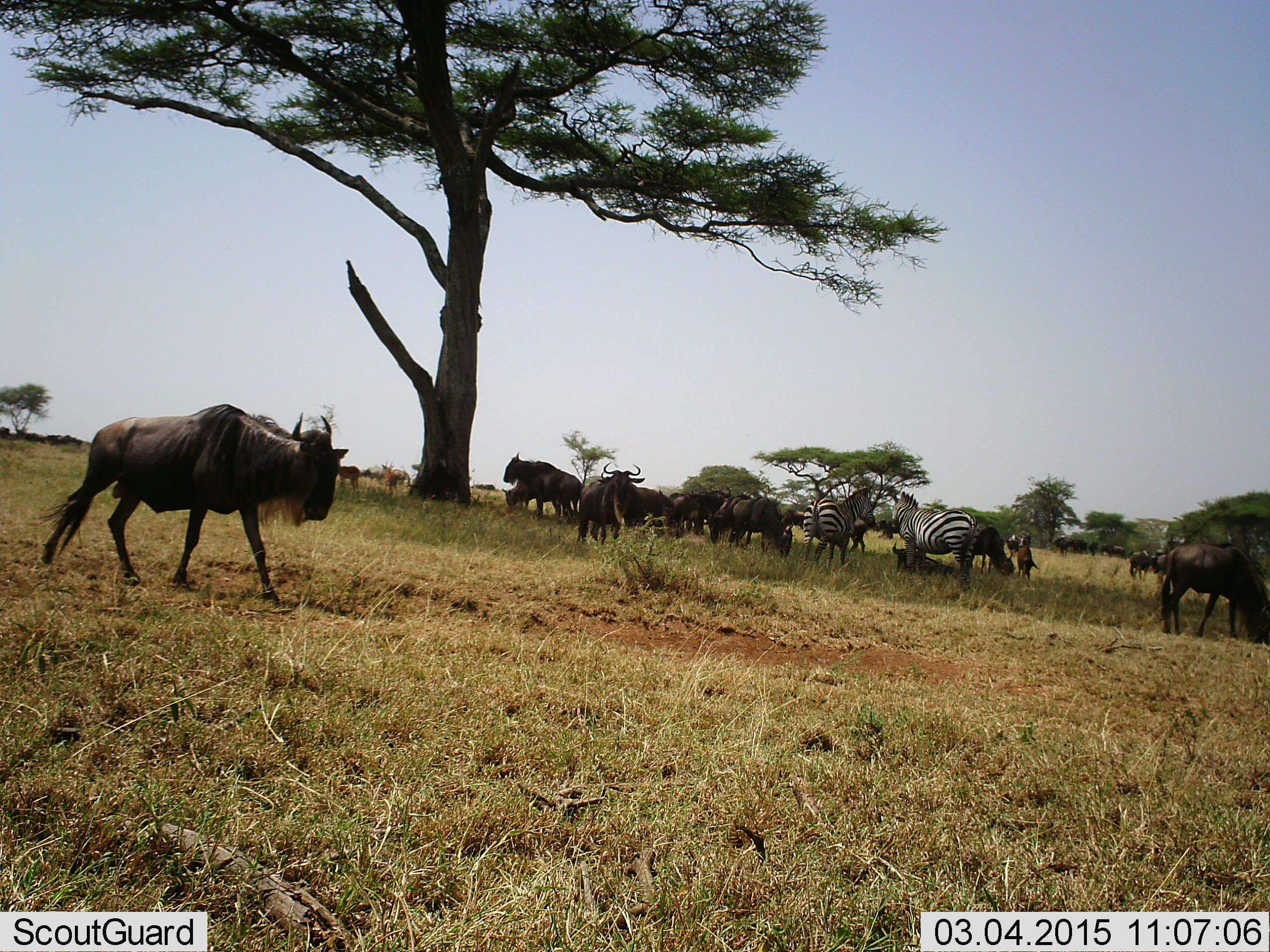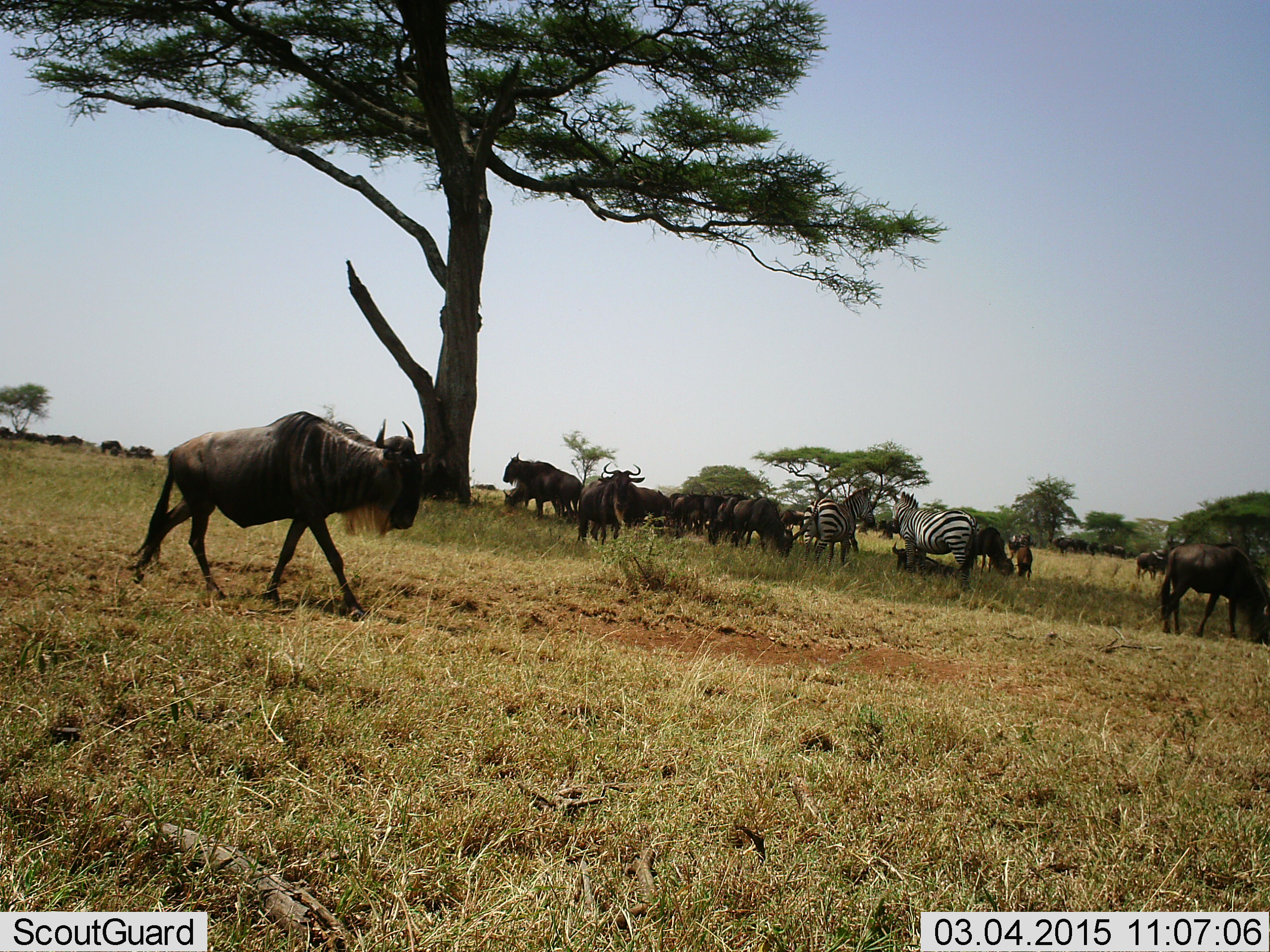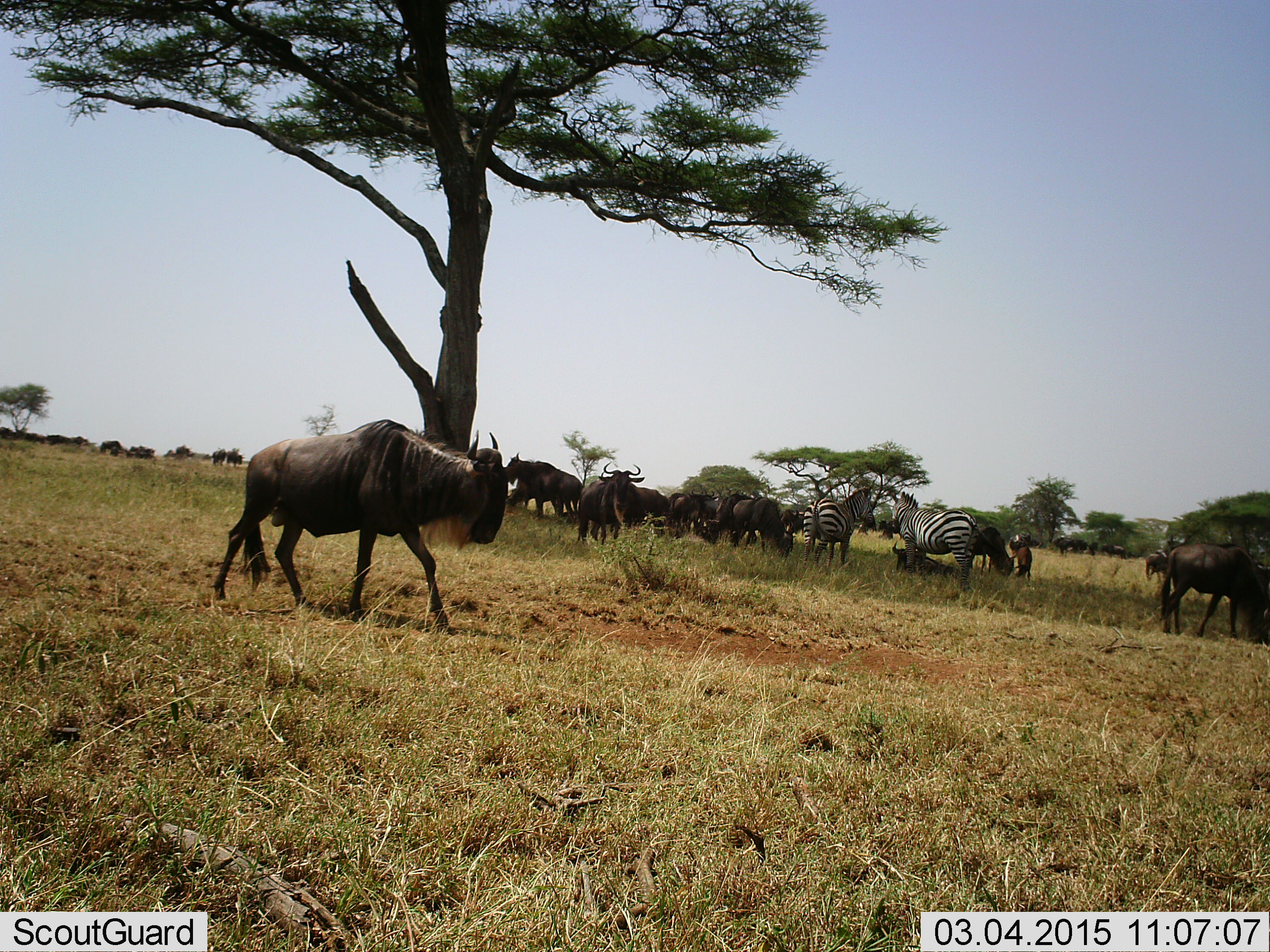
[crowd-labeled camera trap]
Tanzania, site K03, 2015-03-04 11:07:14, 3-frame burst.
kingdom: Animalia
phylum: Chordata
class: Mammalia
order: Artiodactyla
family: Bovidae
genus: Connochaetes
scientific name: Connochaetes taurinus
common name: blue wildebeest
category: wildebeest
Wildebeest (blue wildebeest) (Connochaetes taurinus), count 11-50. Behavior (volunteer vote fractions): standing 100%, resting 60%, moving 80%, interacting 20%. Young present (vote fraction): 0%. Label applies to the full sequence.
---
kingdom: Animalia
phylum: Chordata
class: Mammalia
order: Perissodactyla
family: Equidae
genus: Equus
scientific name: Equus quagga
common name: plains zebra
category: zebra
Zebra (plains zebra) (Equus quagga), count 2. Behavior (volunteer vote fractions): standing 100%, resting 0%, moving 0%, interacting 0%. Young present (vote fraction): 0%. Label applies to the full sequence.